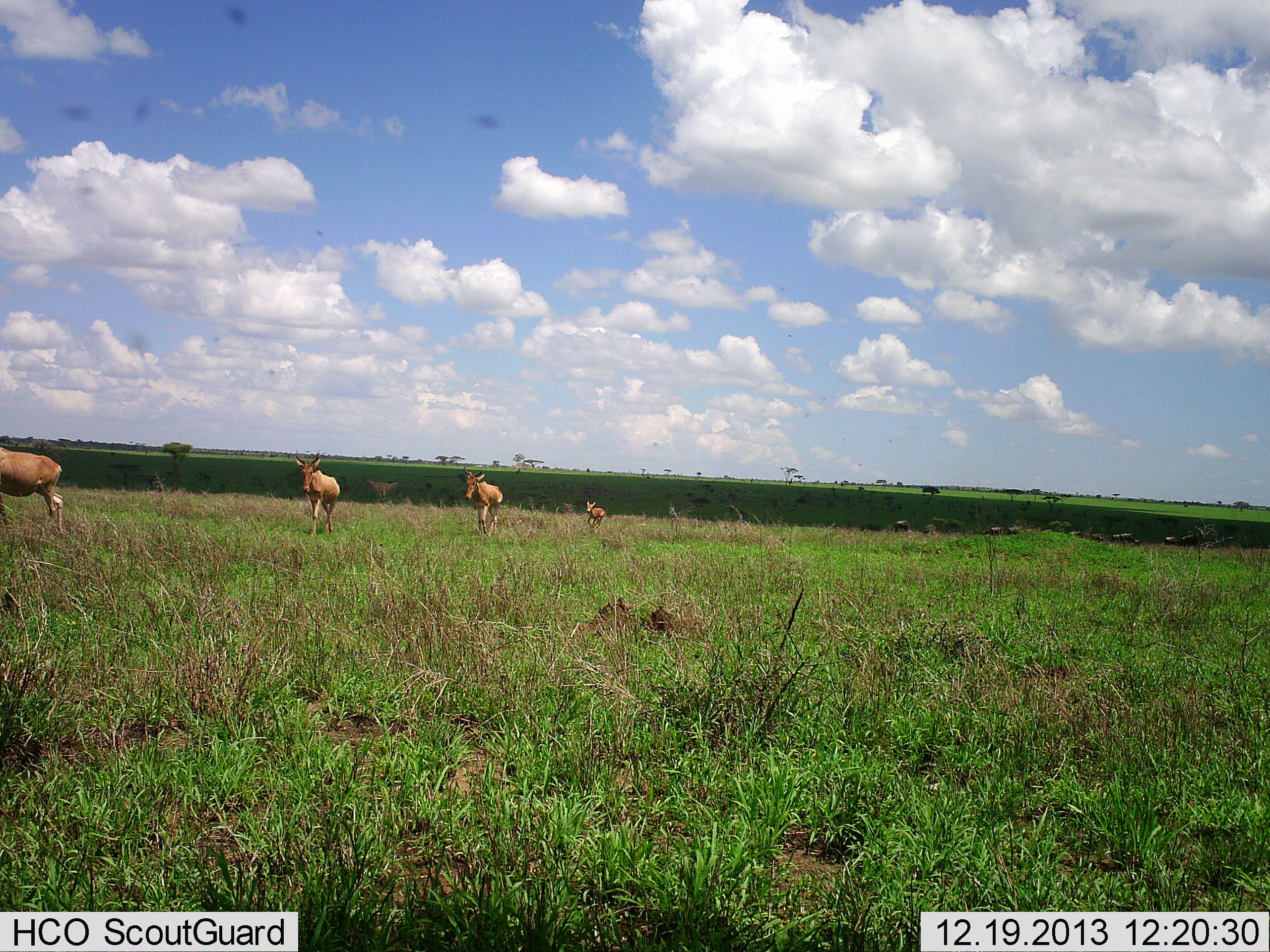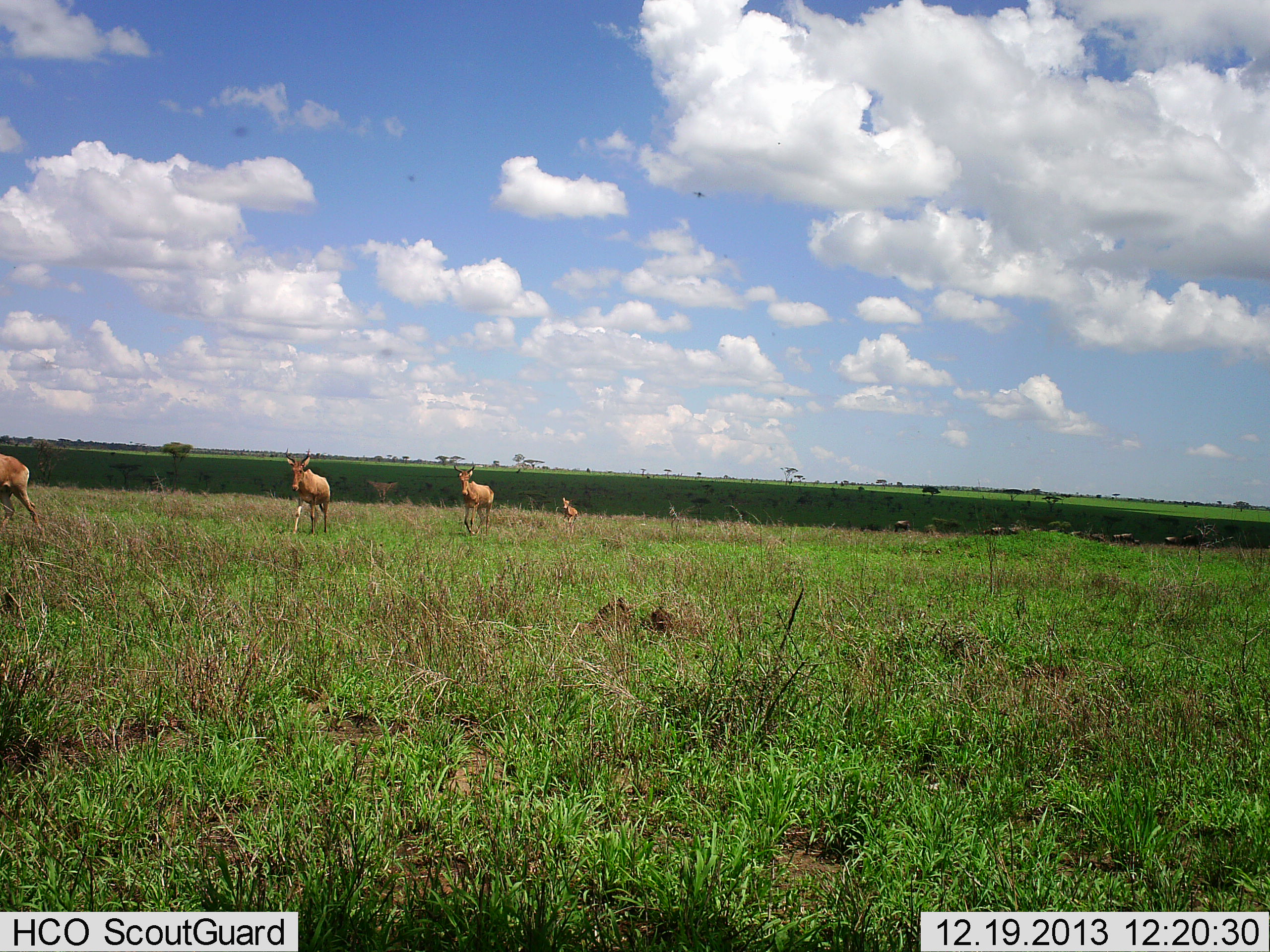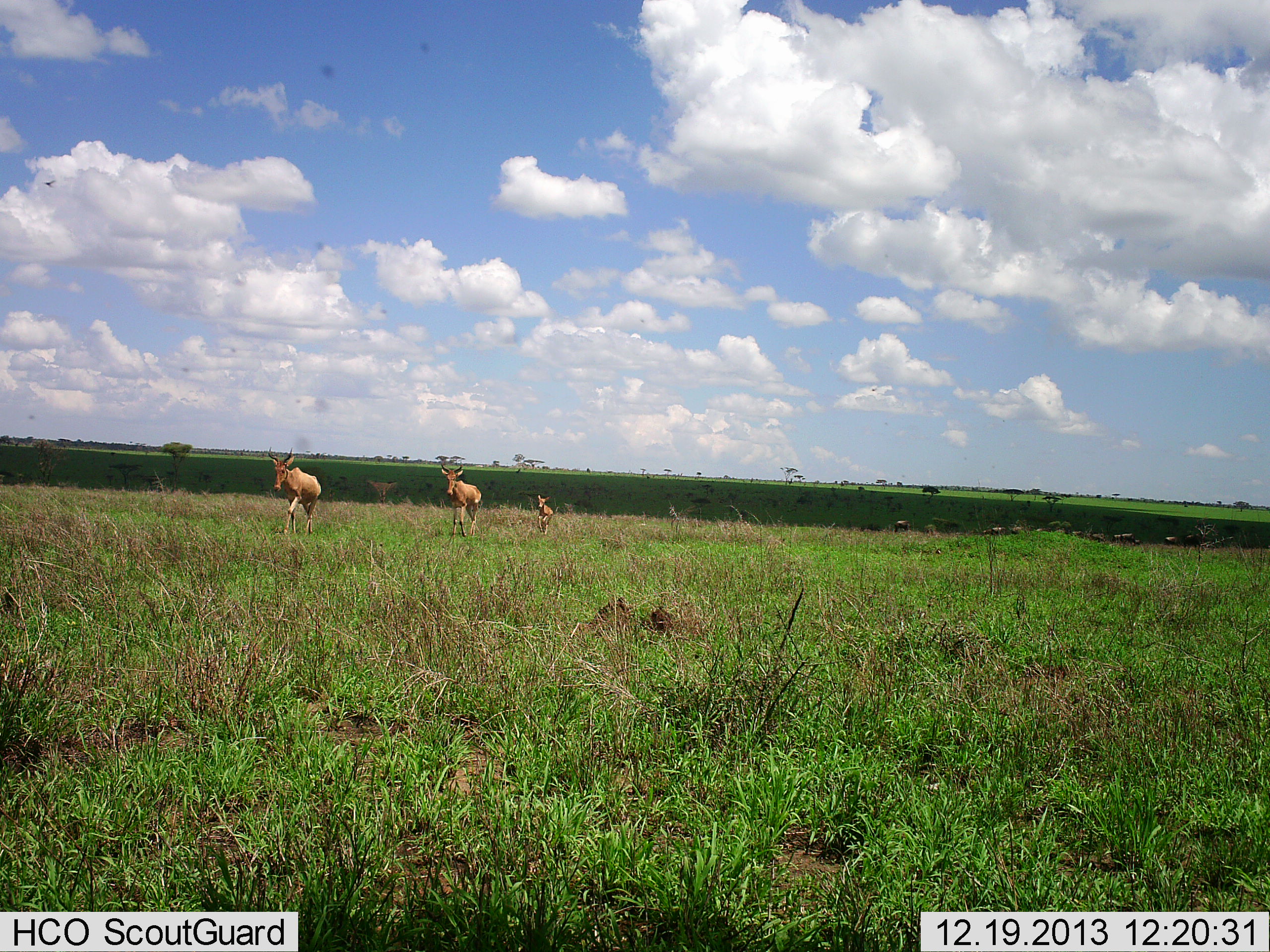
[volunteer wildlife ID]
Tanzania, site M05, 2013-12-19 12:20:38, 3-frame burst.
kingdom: Animalia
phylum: Chordata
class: Mammalia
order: Artiodactyla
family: Bovidae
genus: Alcelaphus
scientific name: Alcelaphus buselaphus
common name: hartebeest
Hartebeest (Alcelaphus buselaphus), count 4. Behavior (volunteer vote fractions): standing 8%, resting 0%, moving 100%, interacting 0%. Young present (vote fraction): 46%. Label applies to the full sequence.